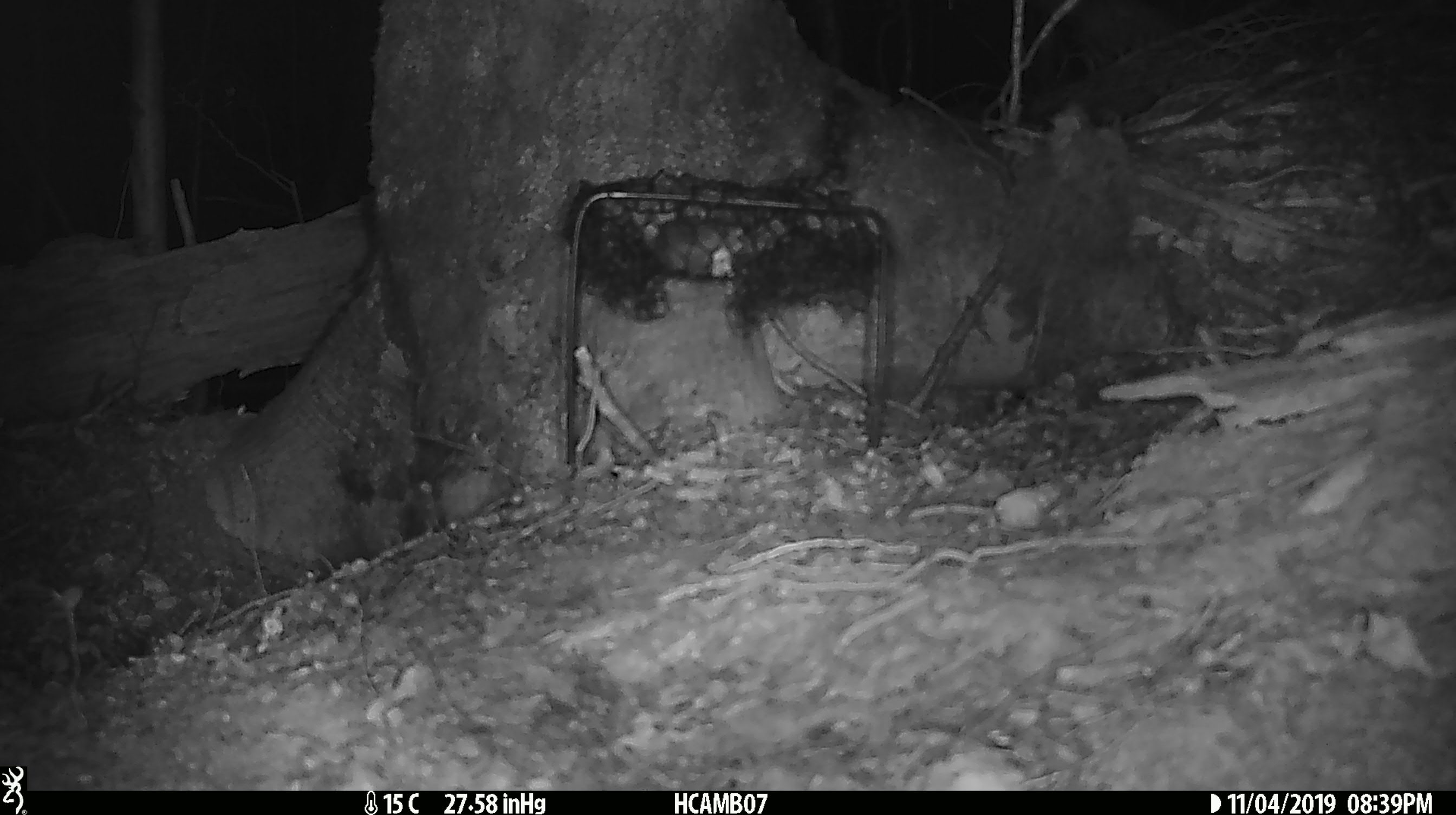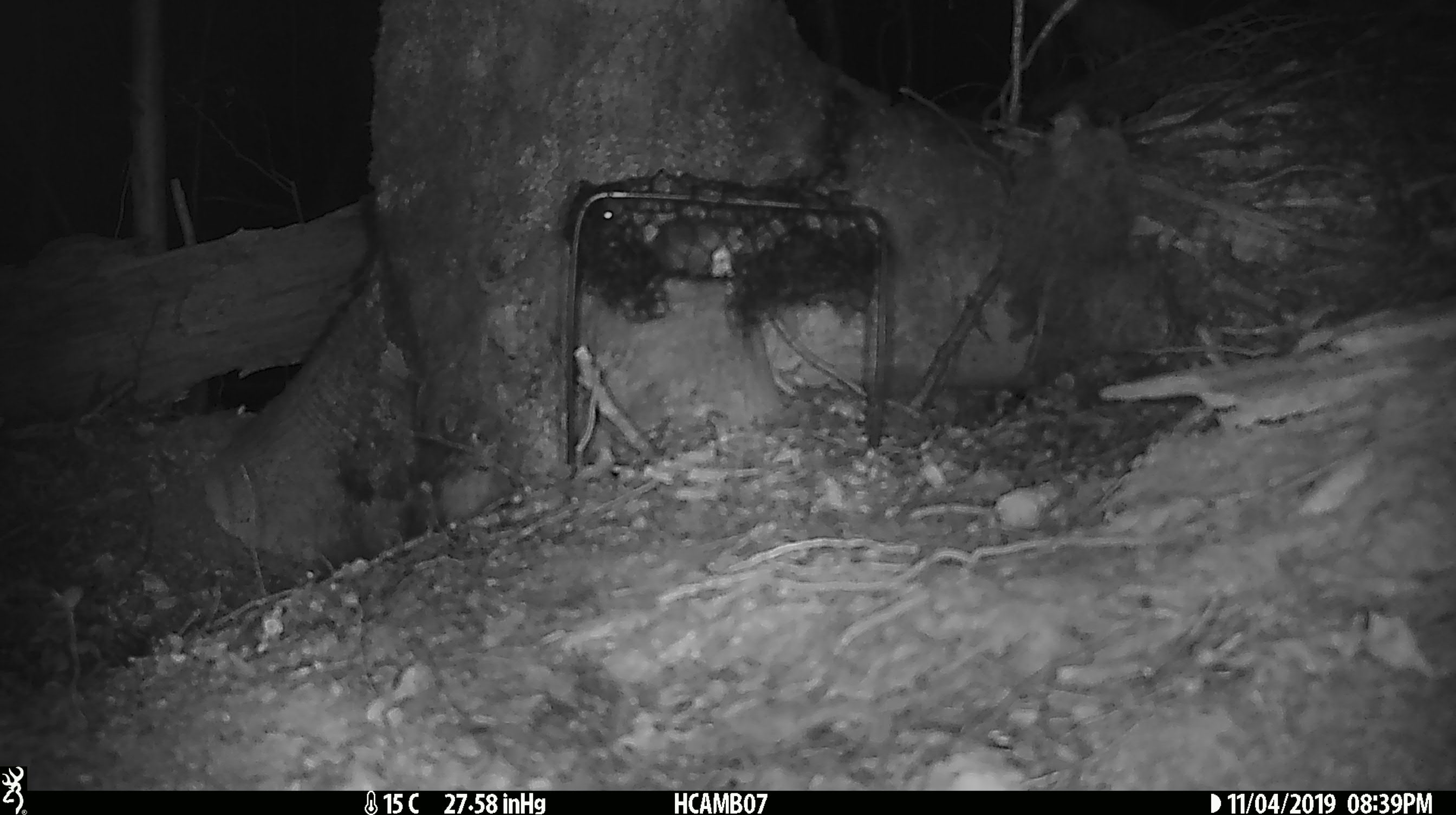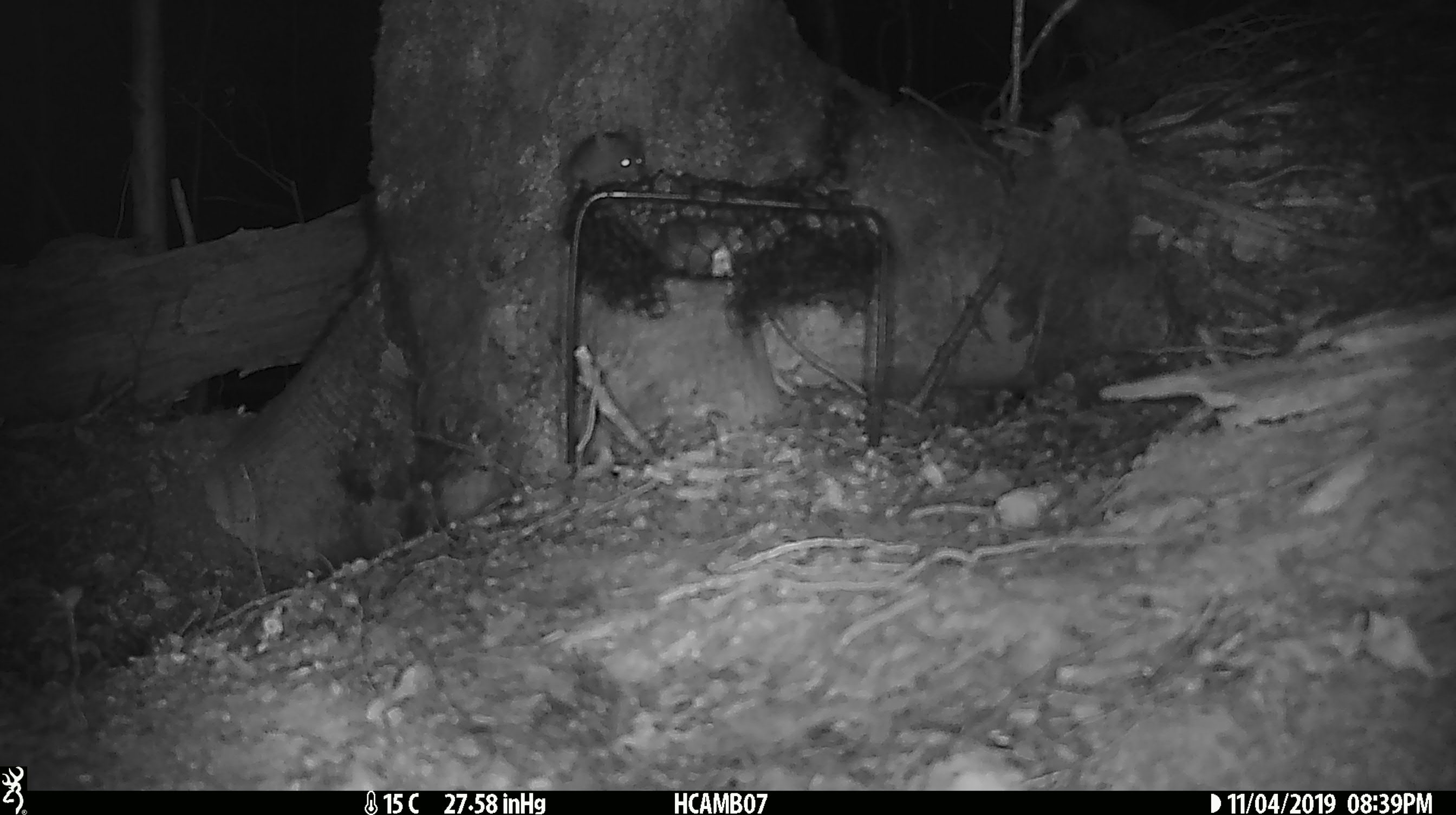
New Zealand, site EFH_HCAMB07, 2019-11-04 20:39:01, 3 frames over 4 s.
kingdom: Animalia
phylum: Chordata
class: Mammalia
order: Rodentia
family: Muridae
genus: Mus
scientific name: Mus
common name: mouse